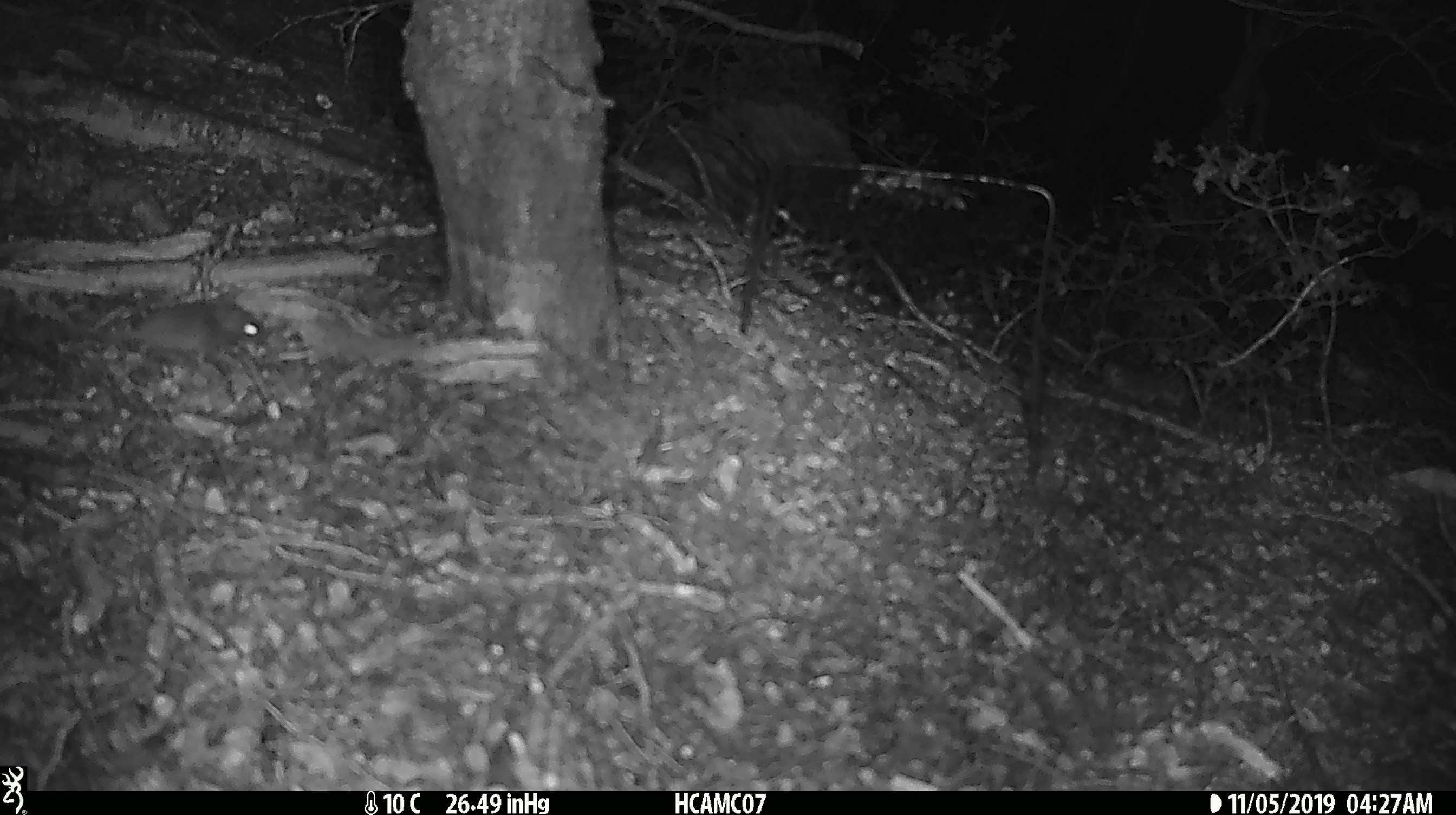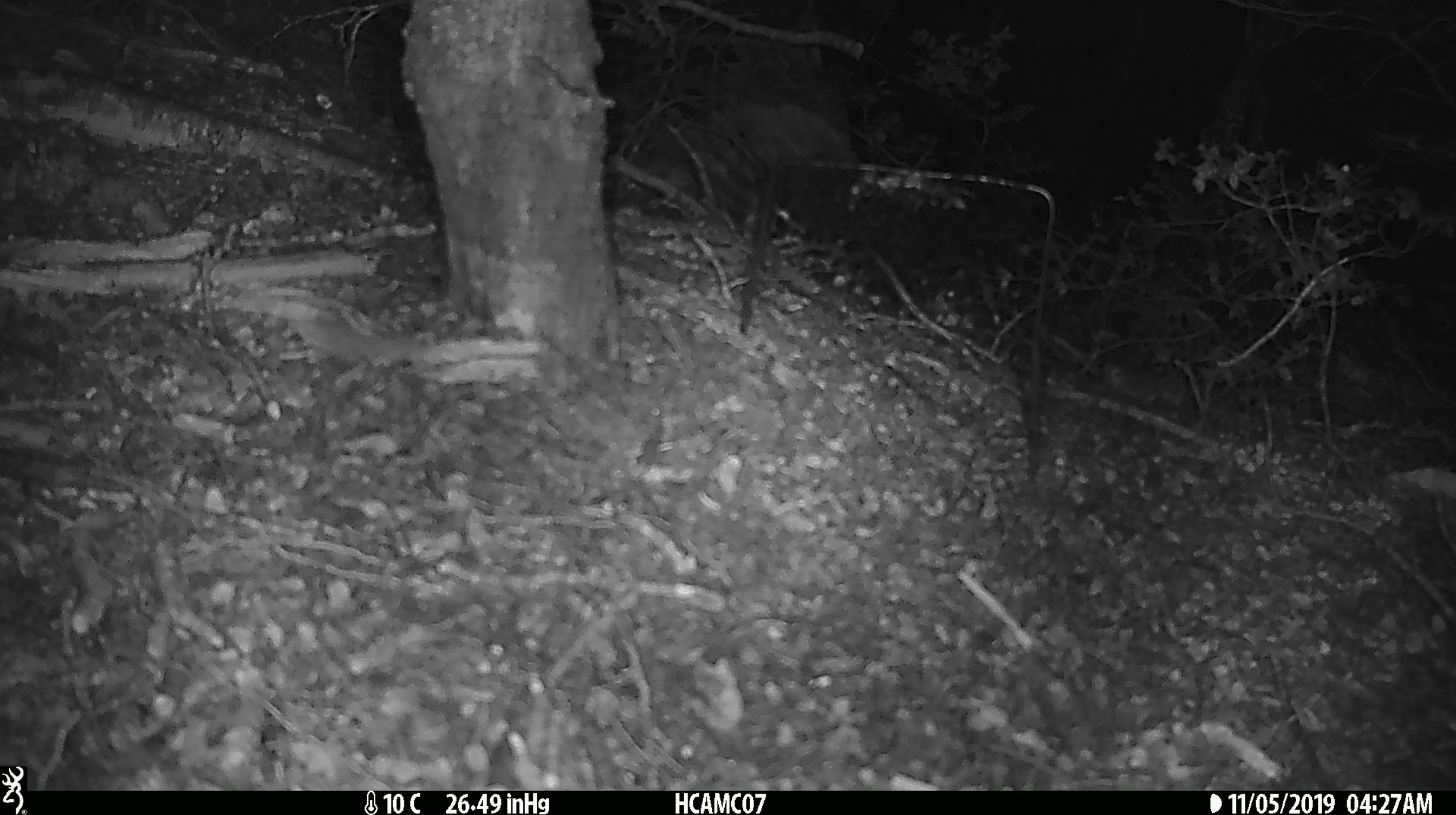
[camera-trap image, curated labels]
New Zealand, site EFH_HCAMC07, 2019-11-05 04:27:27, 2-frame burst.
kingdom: Animalia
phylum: Chordata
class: Mammalia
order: Rodentia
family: Muridae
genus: Mus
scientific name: Mus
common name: mouse